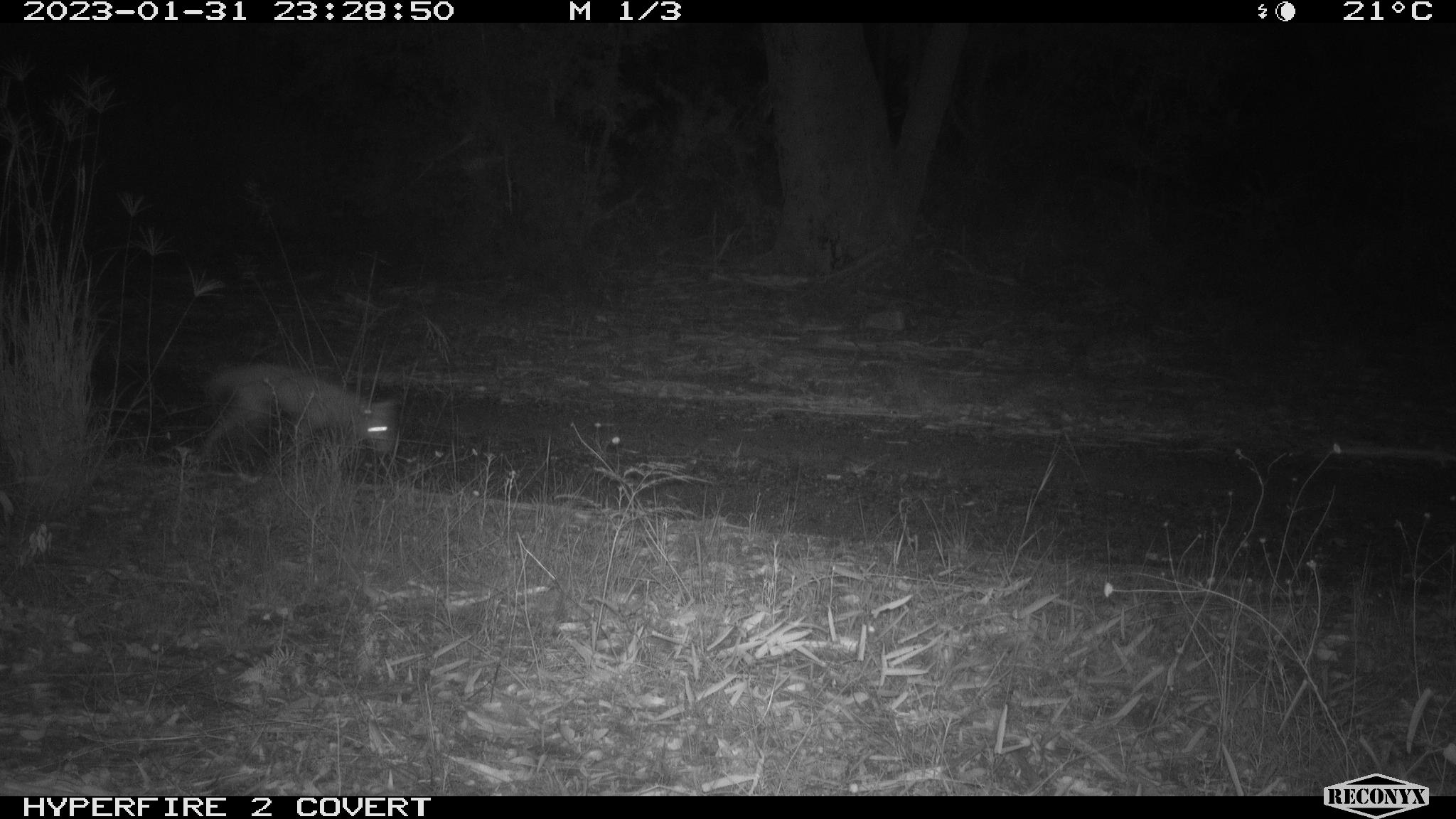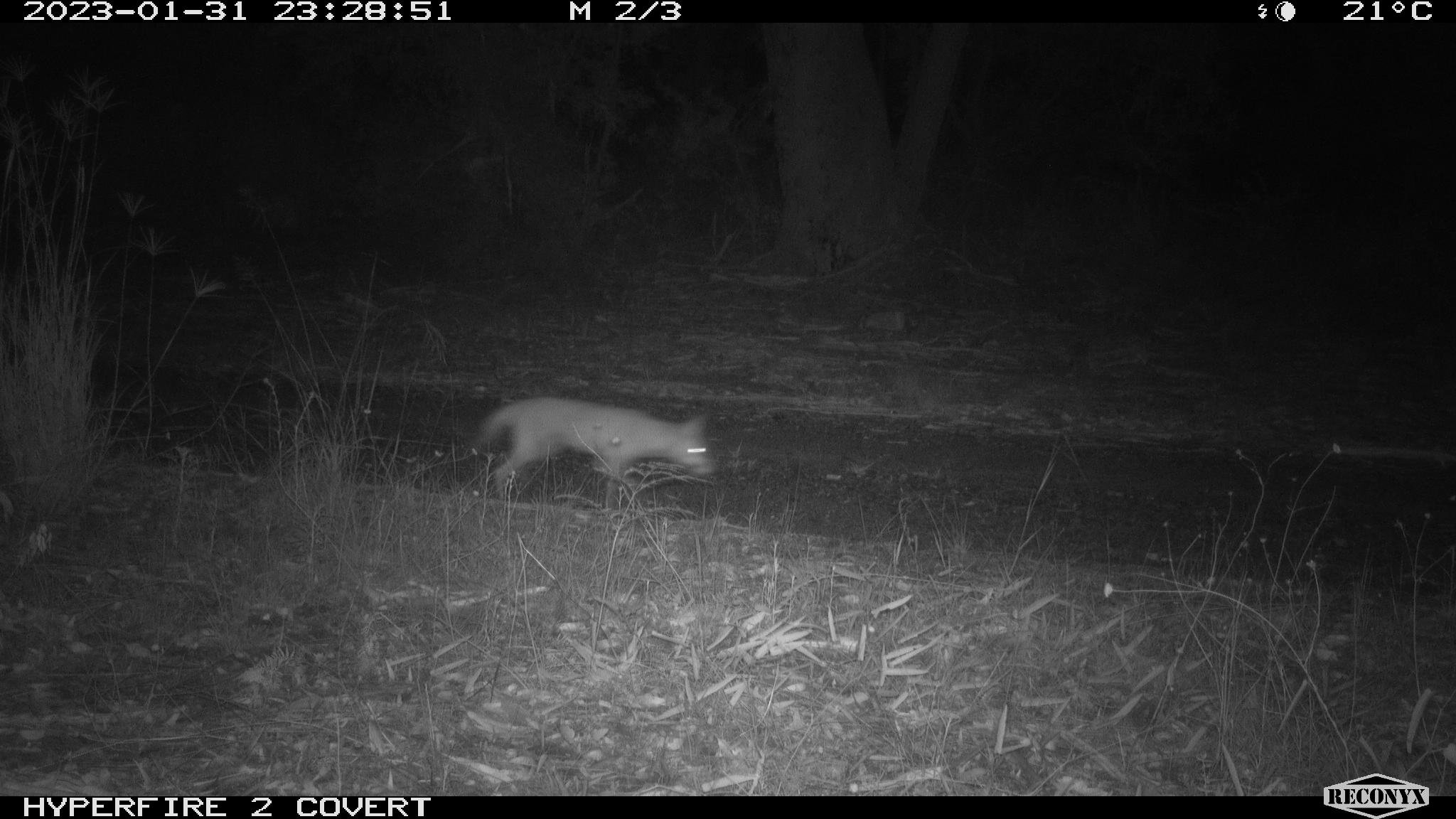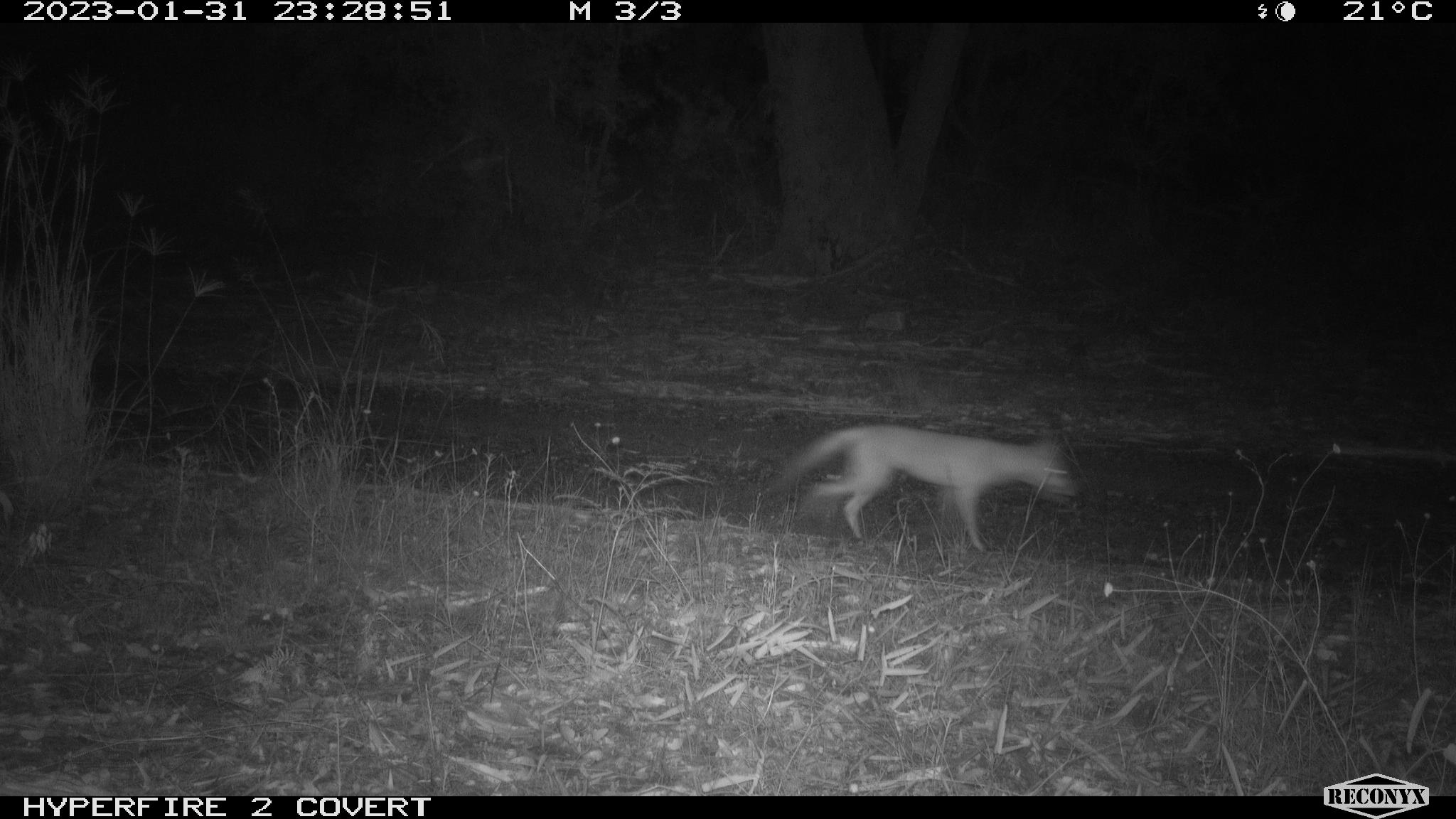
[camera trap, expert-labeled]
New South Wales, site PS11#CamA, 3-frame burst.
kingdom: Animalia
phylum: Chordata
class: Mammalia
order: Carnivora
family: Canidae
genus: Vulpes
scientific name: Vulpes vulpes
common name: red fox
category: fox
Fox (red fox) (Vulpes vulpes).